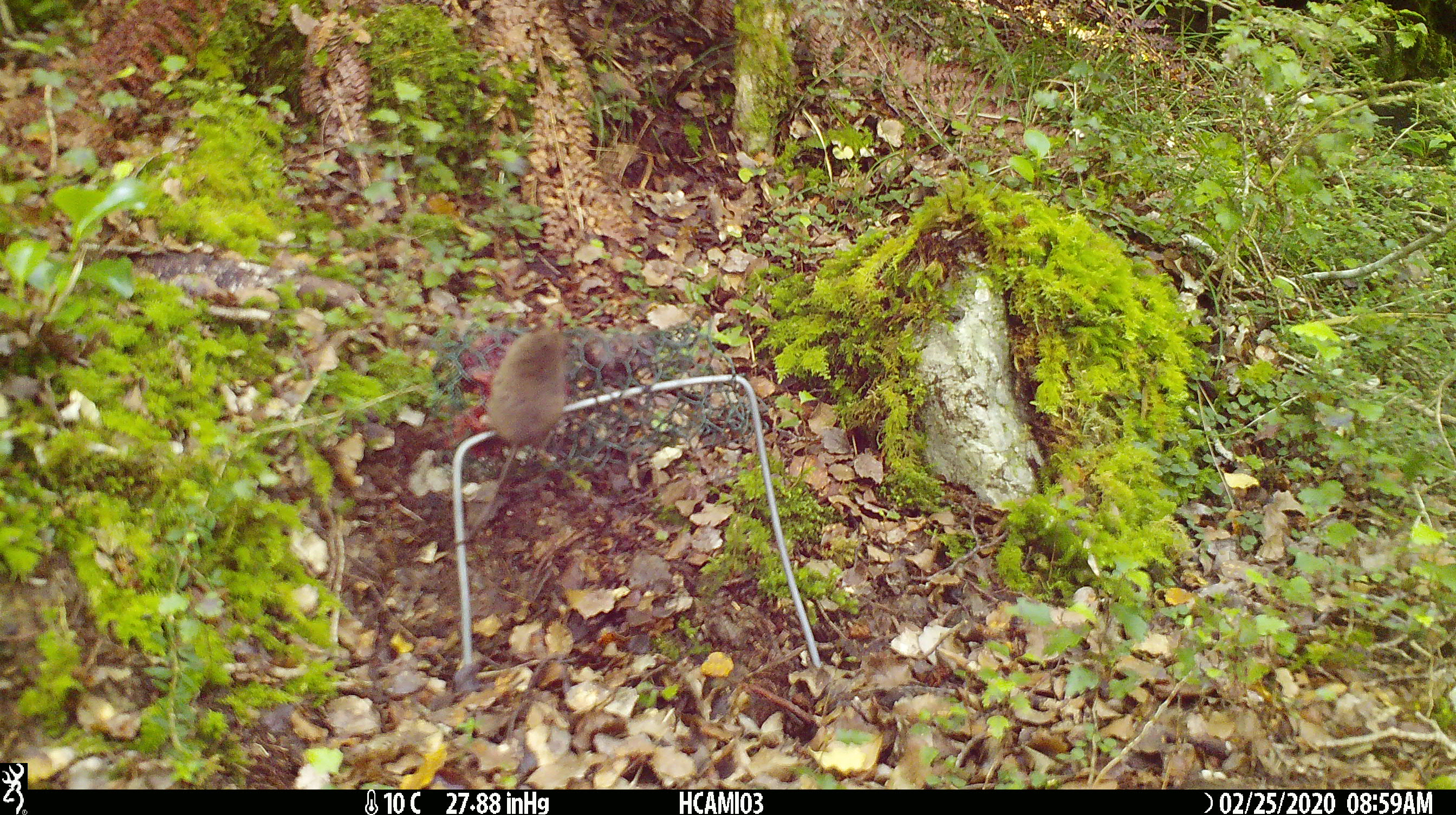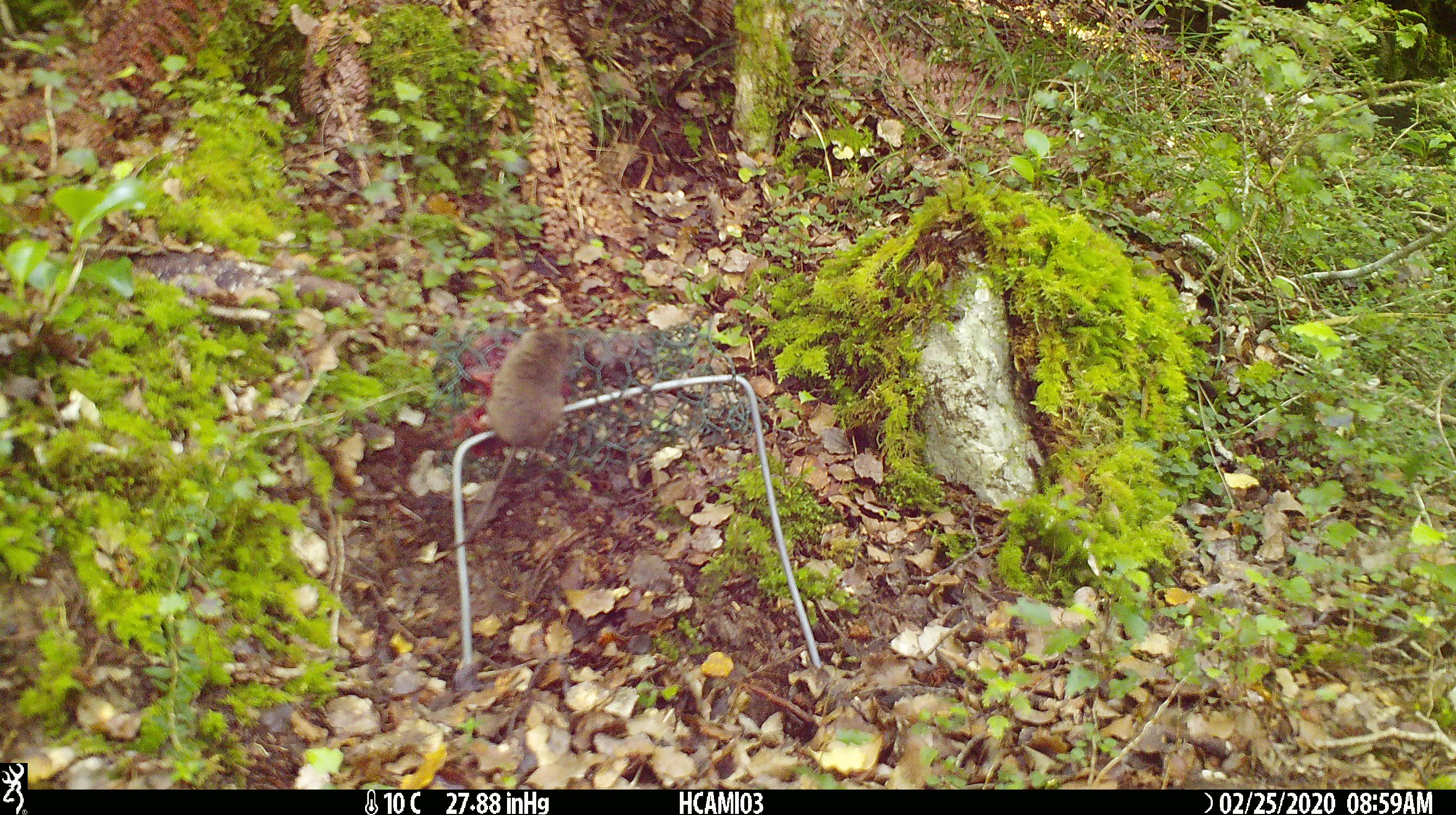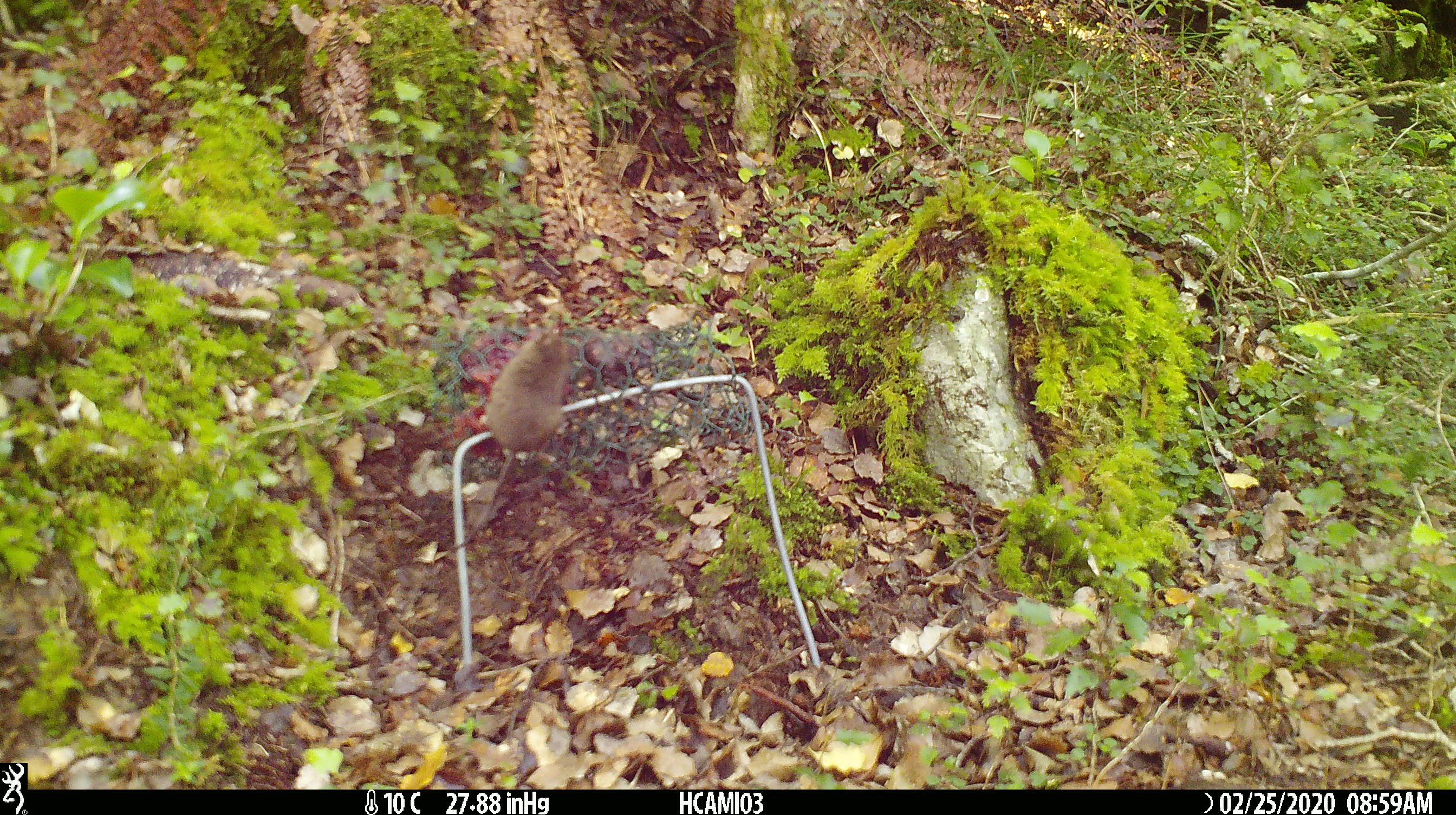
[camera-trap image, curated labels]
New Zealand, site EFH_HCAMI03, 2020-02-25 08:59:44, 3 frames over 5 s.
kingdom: Animalia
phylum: Chordata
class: Mammalia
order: Rodentia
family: Muridae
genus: Mus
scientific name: Mus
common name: mouse